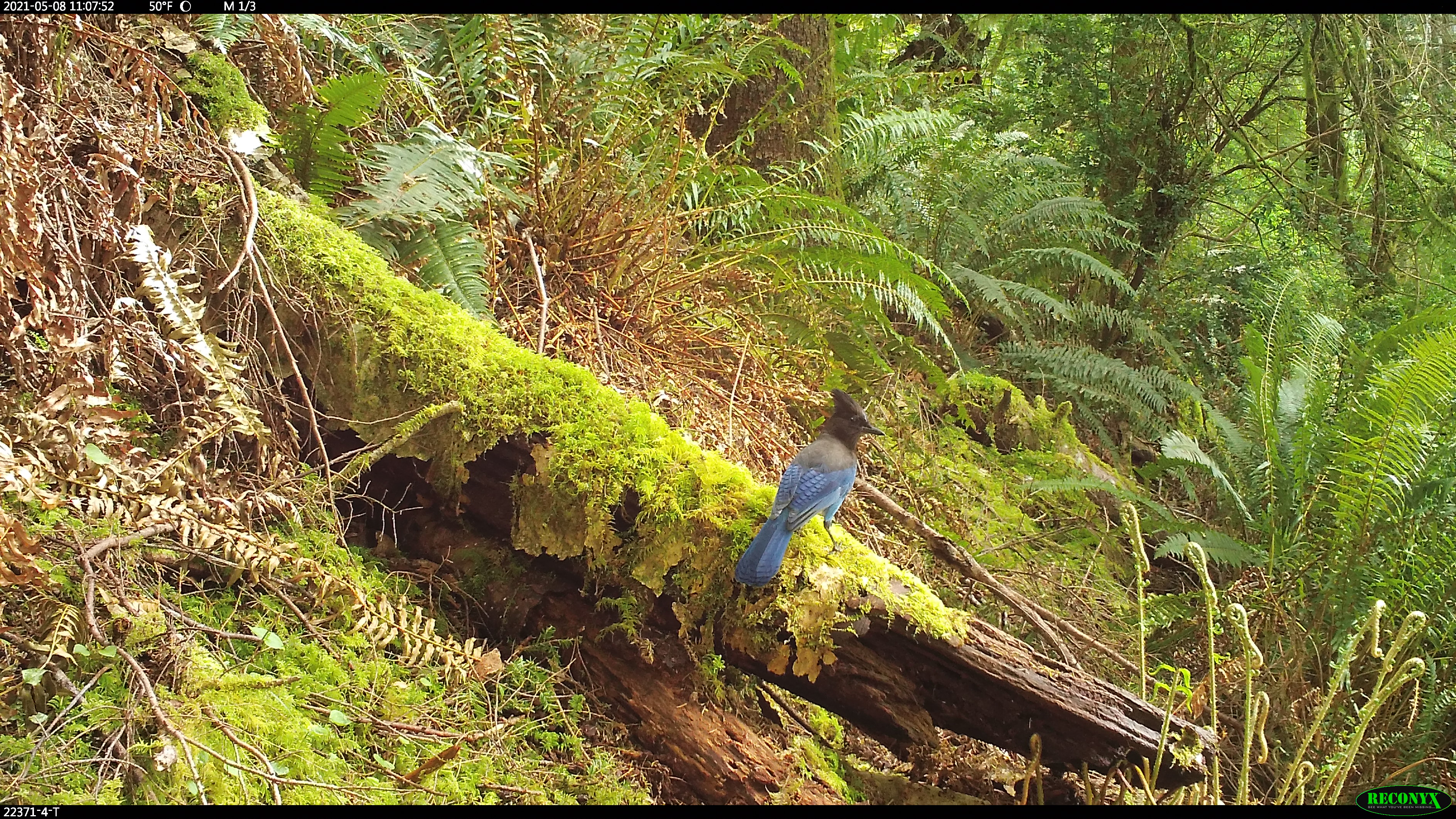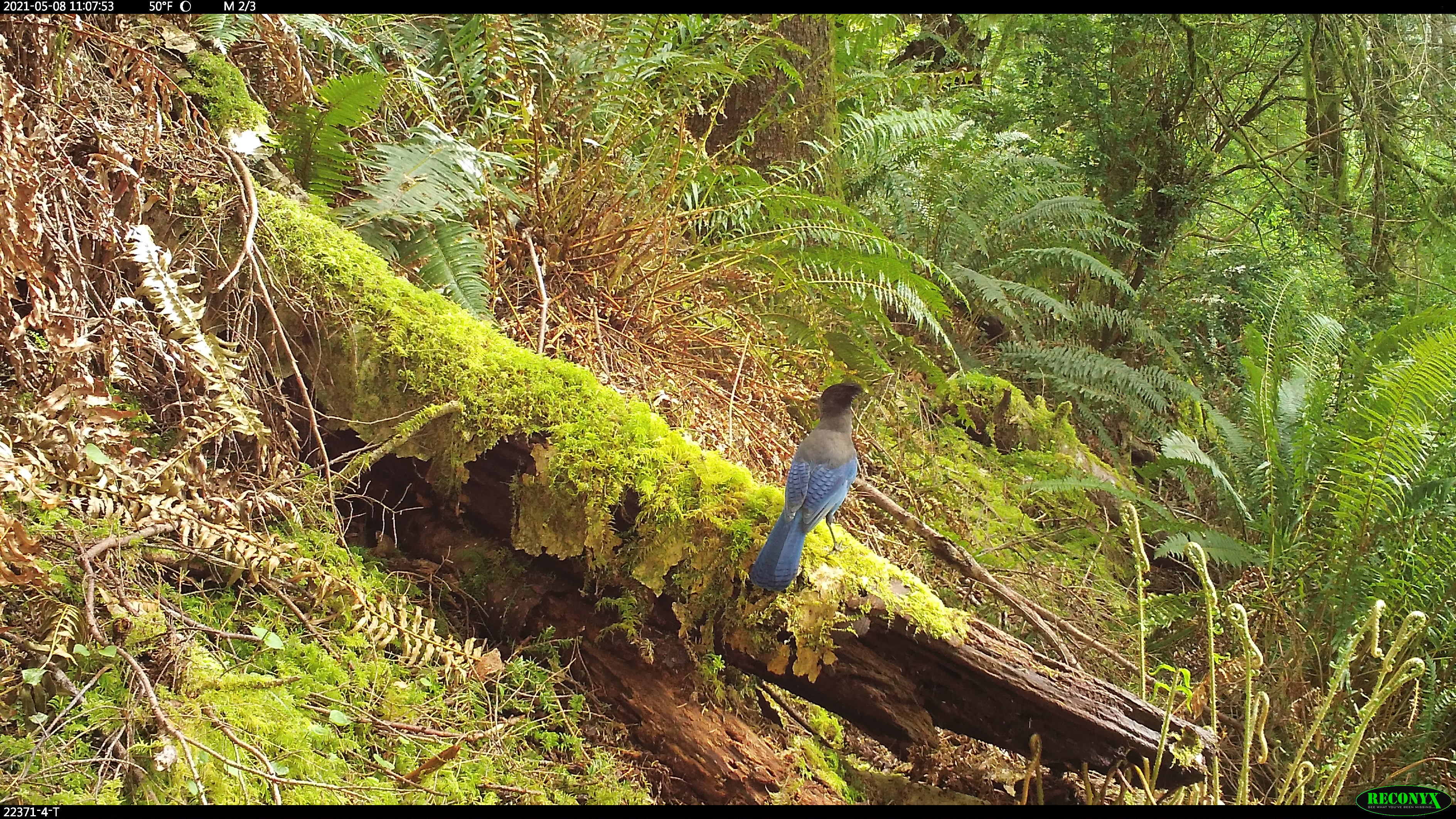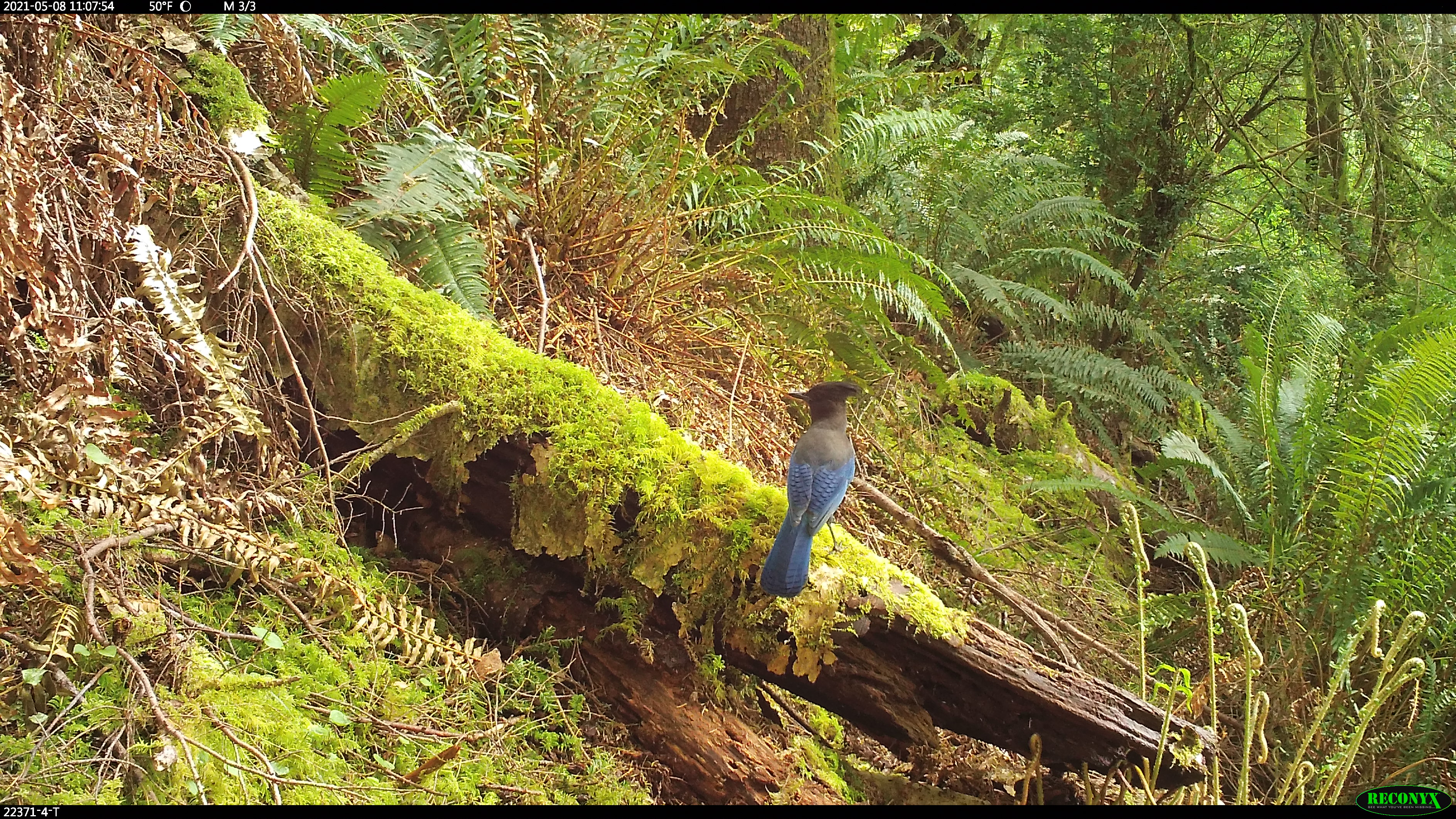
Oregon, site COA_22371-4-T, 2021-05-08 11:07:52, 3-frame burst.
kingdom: Animalia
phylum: Chordata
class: Aves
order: Passeriformes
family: Corvidae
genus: Cyanocitta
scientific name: Cyanocitta stelleri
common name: steller's jay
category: stellers jay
Stellers jay (steller's jay) (Cyanocitta stelleri).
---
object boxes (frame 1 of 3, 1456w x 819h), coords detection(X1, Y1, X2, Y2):
stellers jay: detection(716, 376, 909, 600)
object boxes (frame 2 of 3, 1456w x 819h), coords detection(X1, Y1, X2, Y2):
stellers jay: detection(735, 367, 916, 610)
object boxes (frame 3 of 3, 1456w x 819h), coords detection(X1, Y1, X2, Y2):
stellers jay: detection(742, 361, 924, 609)